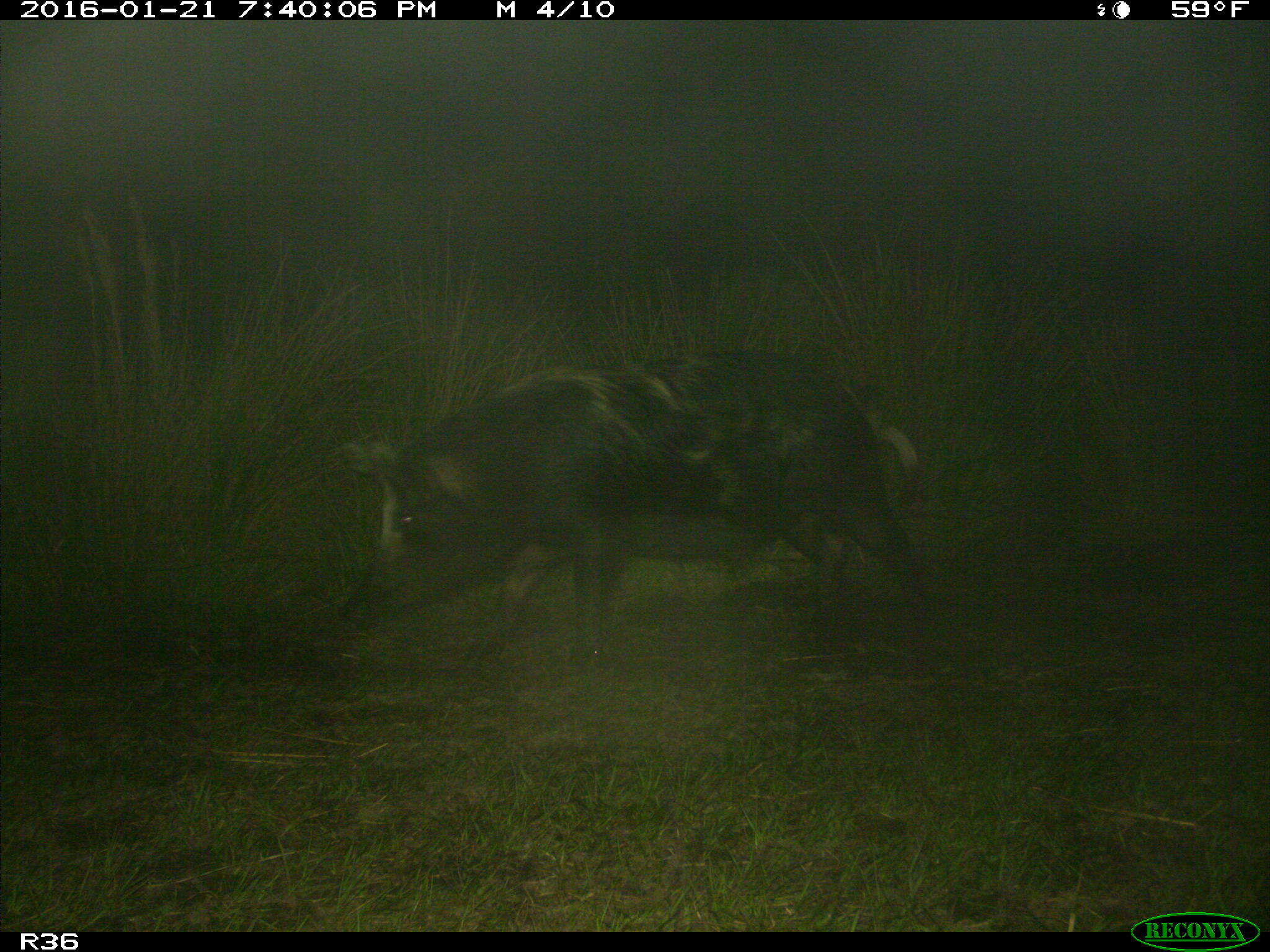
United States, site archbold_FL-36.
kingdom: Animalia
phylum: Chordata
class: Mammalia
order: Artiodactyla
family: Suidae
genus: Sus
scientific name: Sus scrofa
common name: wild boar